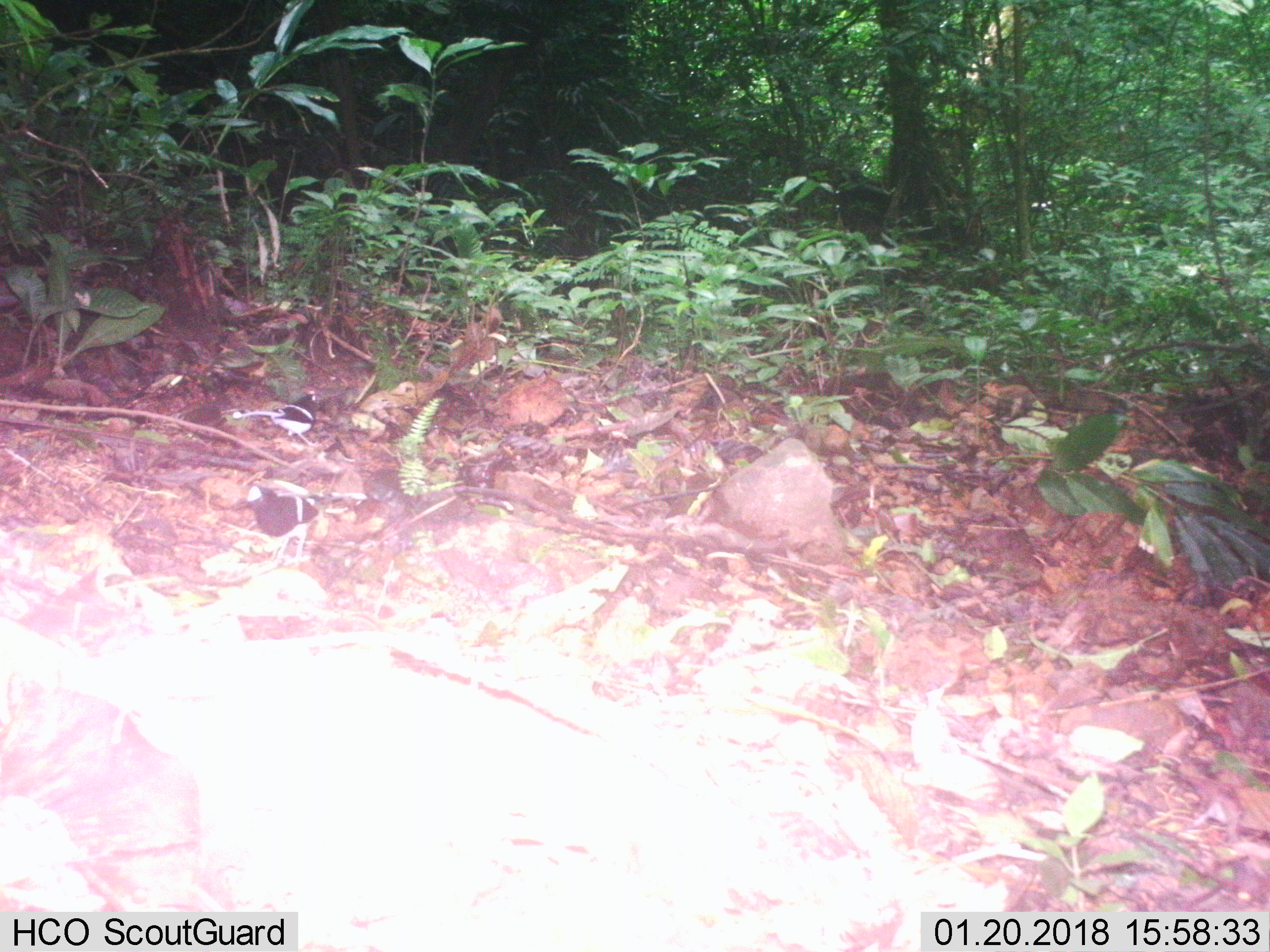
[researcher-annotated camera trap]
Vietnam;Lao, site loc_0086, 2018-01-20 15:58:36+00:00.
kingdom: Animalia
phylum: Chordata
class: Aves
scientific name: Aves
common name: bird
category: unidentified bird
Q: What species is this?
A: Unidentified bird (bird) (Aves).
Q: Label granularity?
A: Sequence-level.